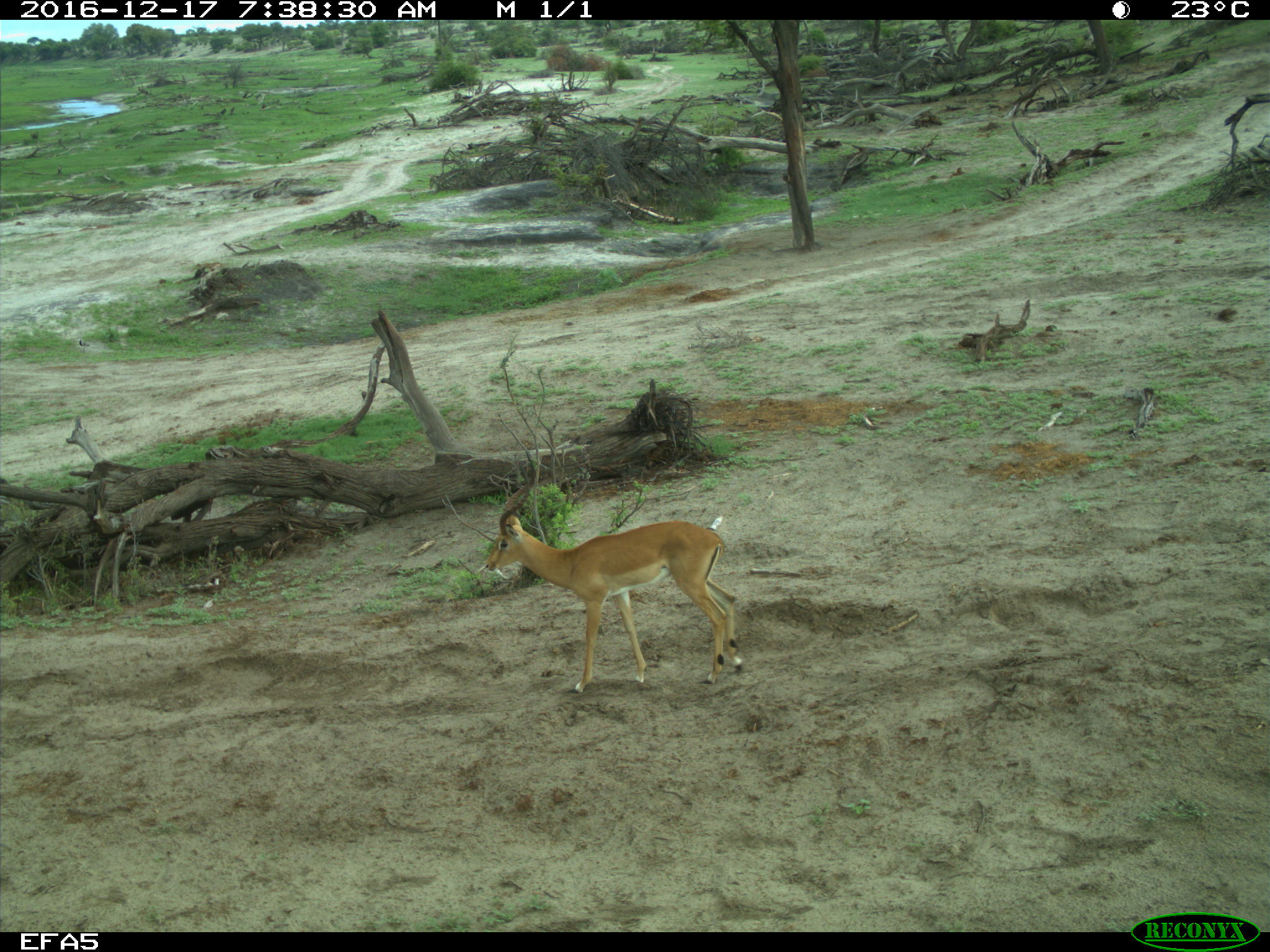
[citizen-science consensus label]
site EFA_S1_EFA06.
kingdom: Animalia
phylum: Chordata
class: Mammalia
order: Artiodactyla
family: Bovidae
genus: Aepyceros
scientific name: Aepyceros melampus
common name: impala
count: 1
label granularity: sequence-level